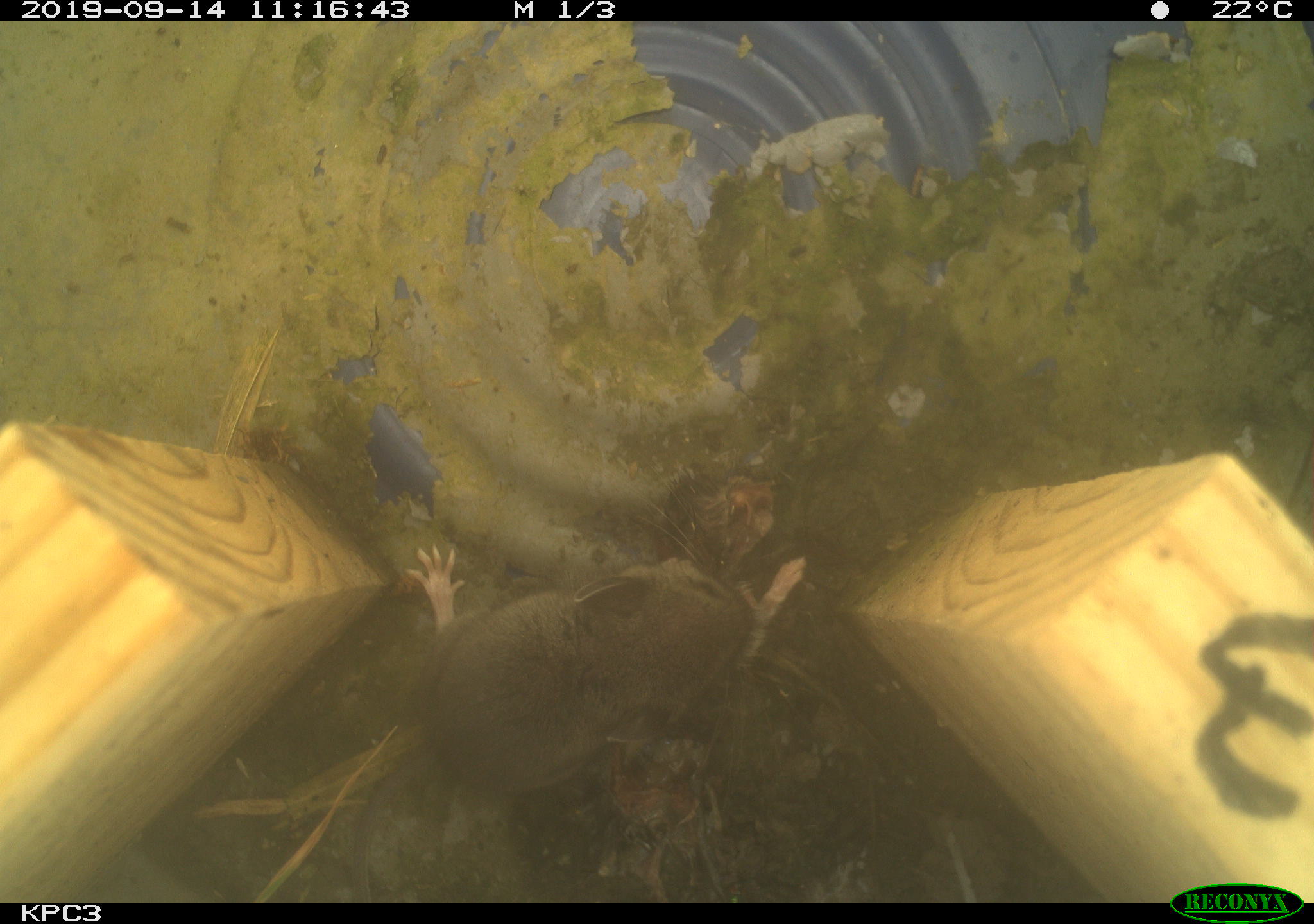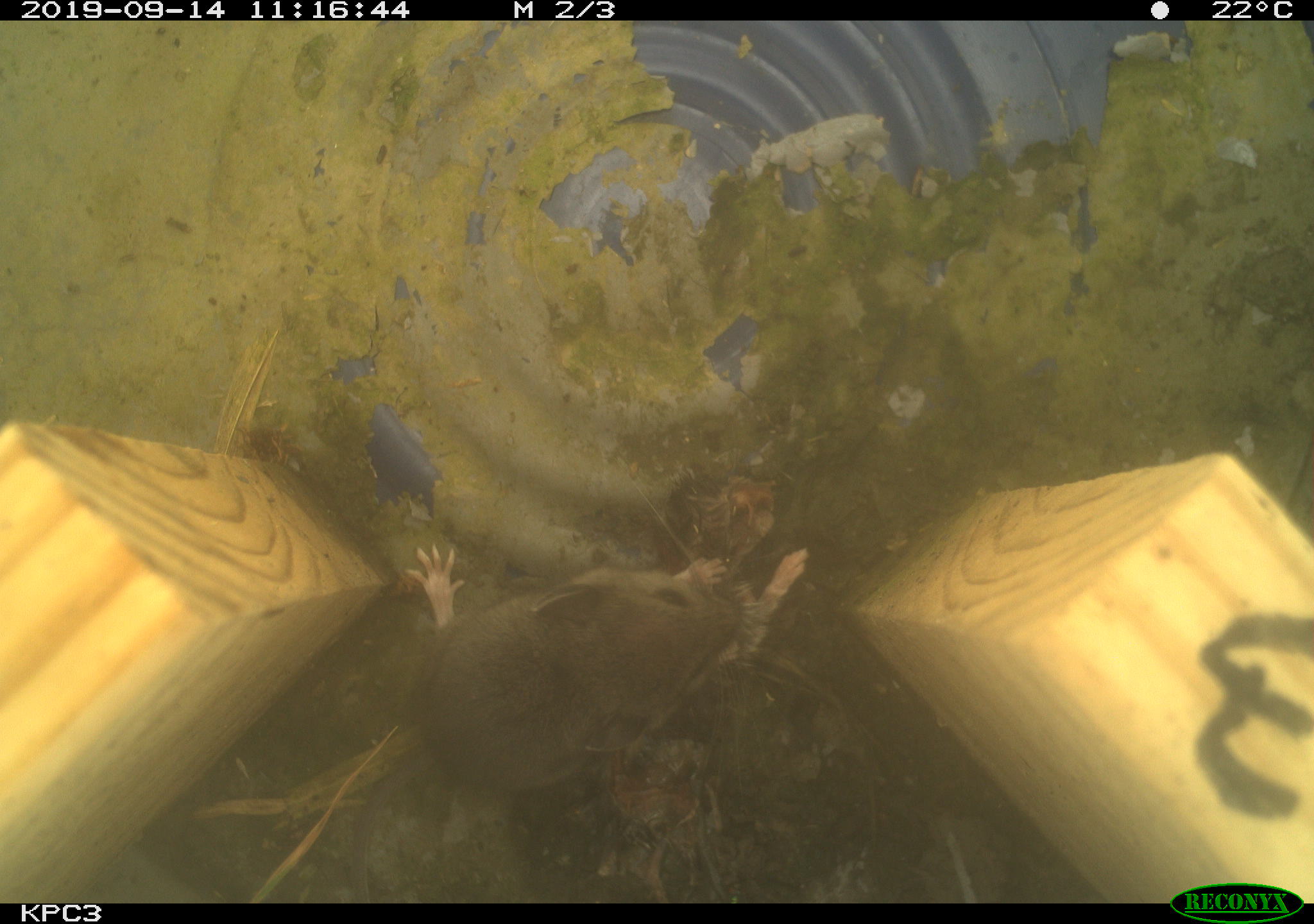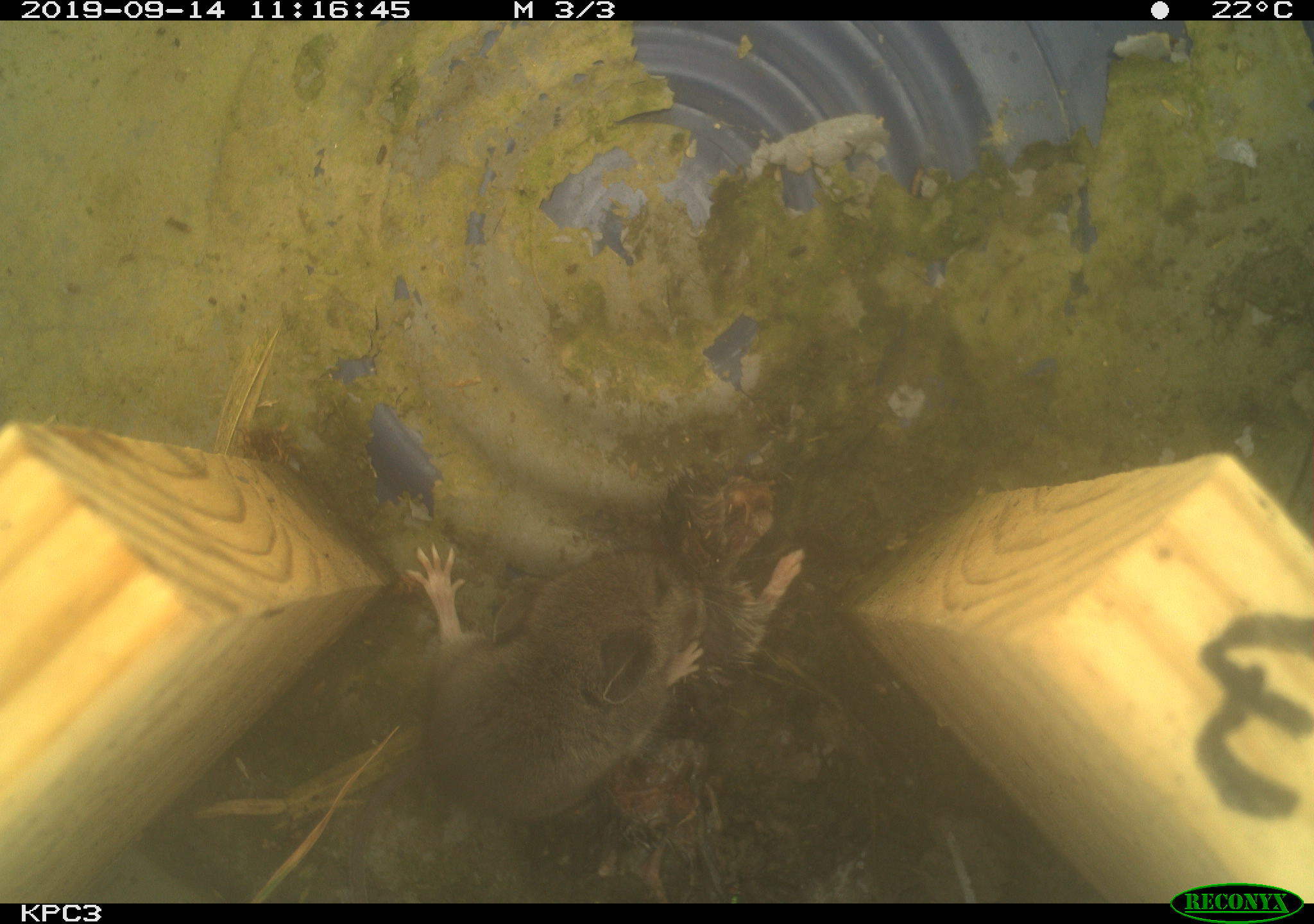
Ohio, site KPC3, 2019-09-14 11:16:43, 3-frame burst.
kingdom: Animalia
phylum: Chordata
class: Mammalia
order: Rodentia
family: Cricetidae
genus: Peromyscus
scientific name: Peromyscus leucopus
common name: white-footed mouse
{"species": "white-footed mouse (Peromyscus leucopus)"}